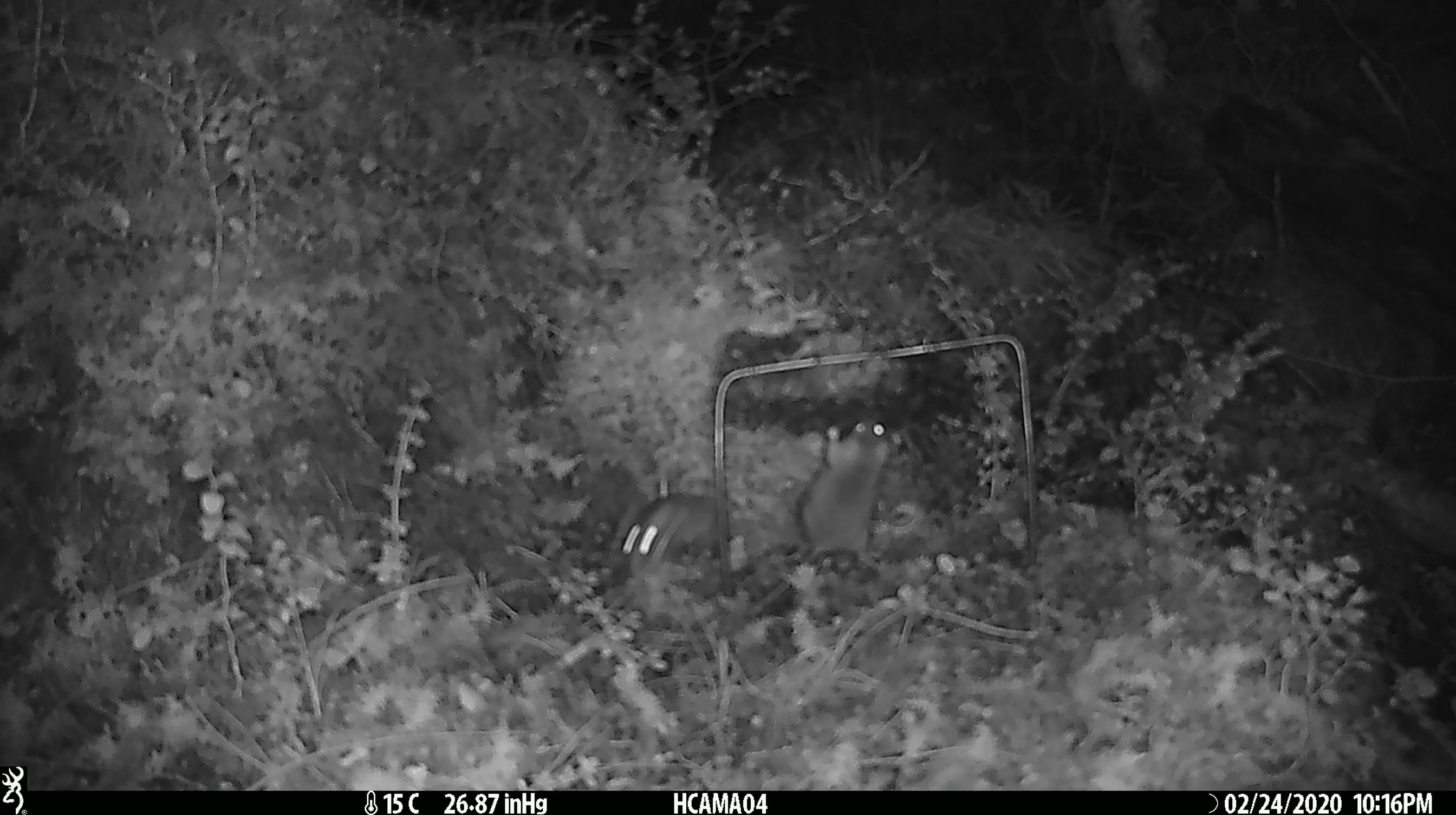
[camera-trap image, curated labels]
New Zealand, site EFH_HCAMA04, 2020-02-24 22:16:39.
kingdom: Animalia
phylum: Chordata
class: Mammalia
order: Rodentia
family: Muridae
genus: Mus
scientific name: Mus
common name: mouse